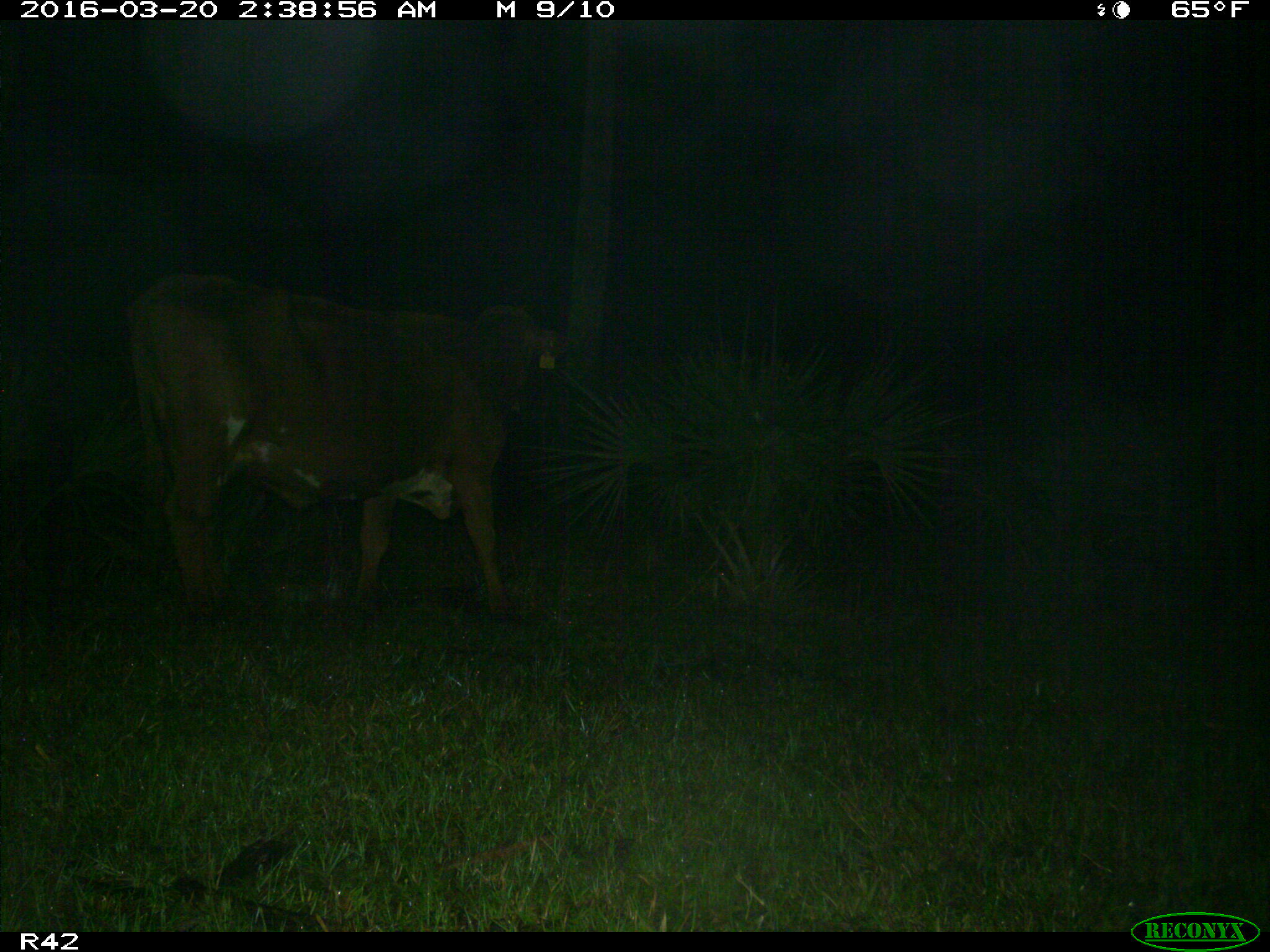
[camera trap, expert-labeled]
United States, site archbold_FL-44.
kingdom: Animalia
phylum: Chordata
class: Mammalia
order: Artiodactyla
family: Bovidae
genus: Bos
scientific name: Bos taurus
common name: domestic cow